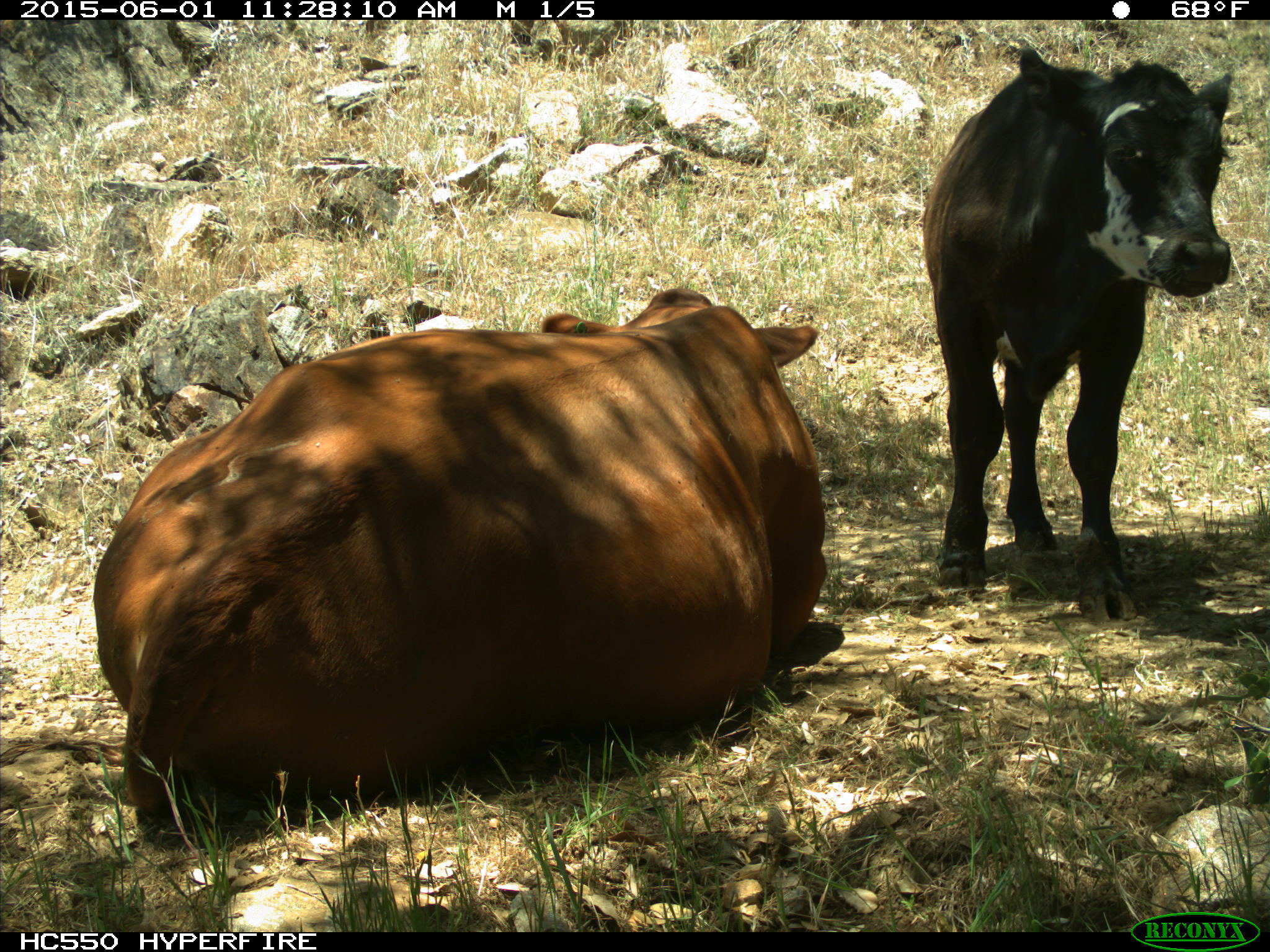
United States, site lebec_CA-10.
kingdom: Animalia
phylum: Chordata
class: Mammalia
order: Artiodactyla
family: Bovidae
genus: Bos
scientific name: Bos taurus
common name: domestic cow